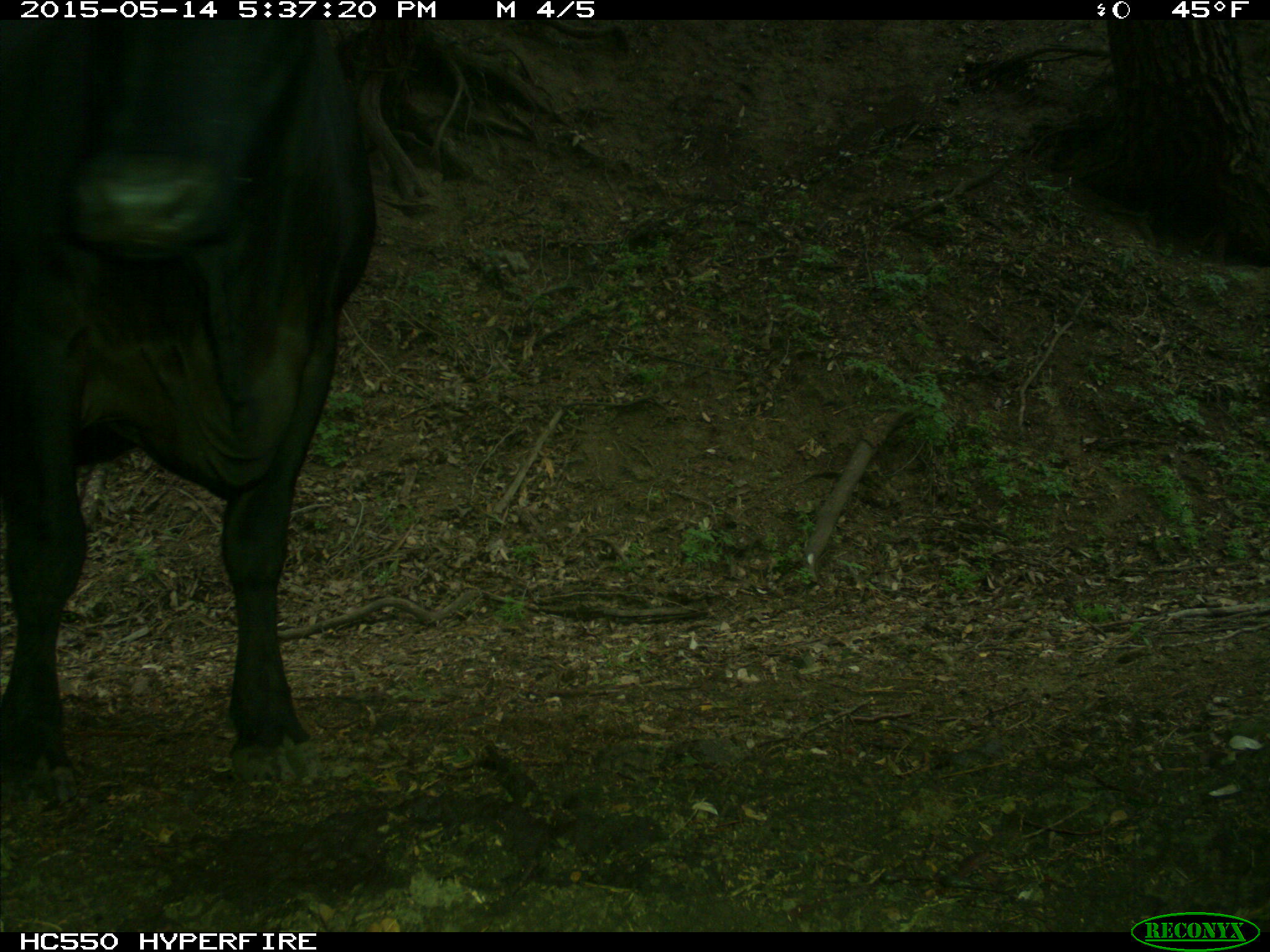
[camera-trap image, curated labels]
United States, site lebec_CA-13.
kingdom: Animalia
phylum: Chordata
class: Mammalia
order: Artiodactyla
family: Bovidae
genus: Bos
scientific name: Bos taurus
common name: domestic cow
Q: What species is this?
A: Bos taurus (domestic cow).